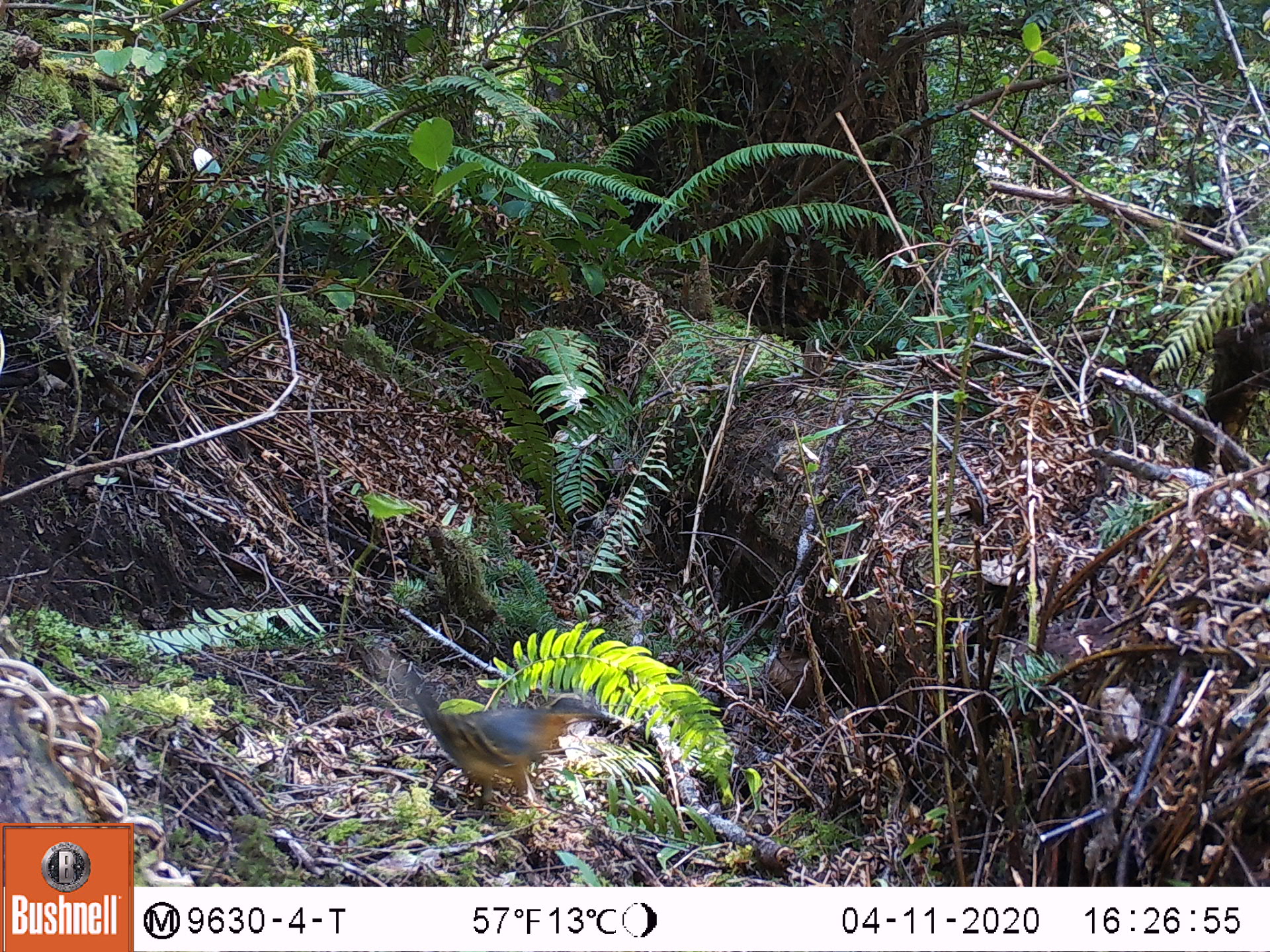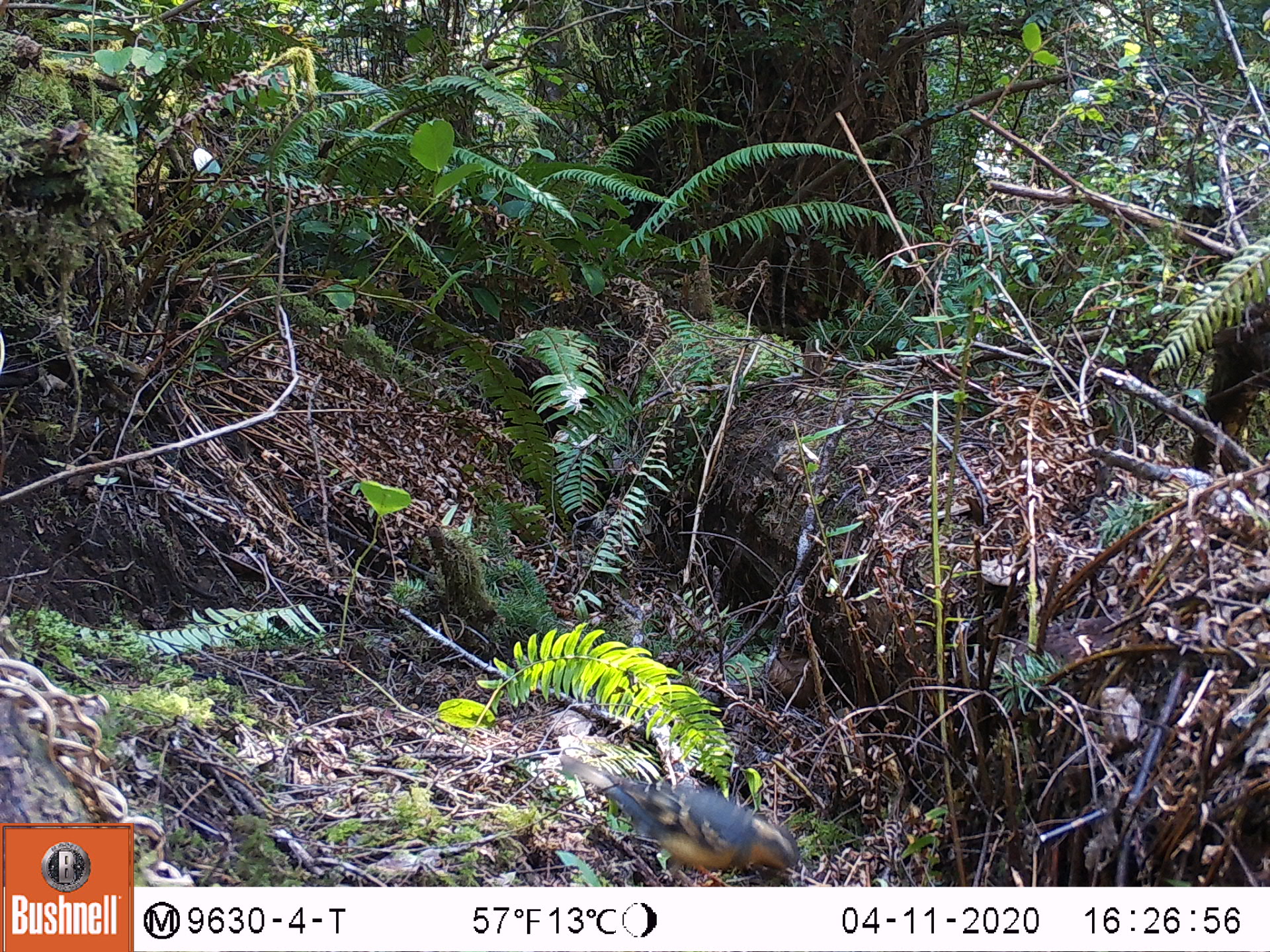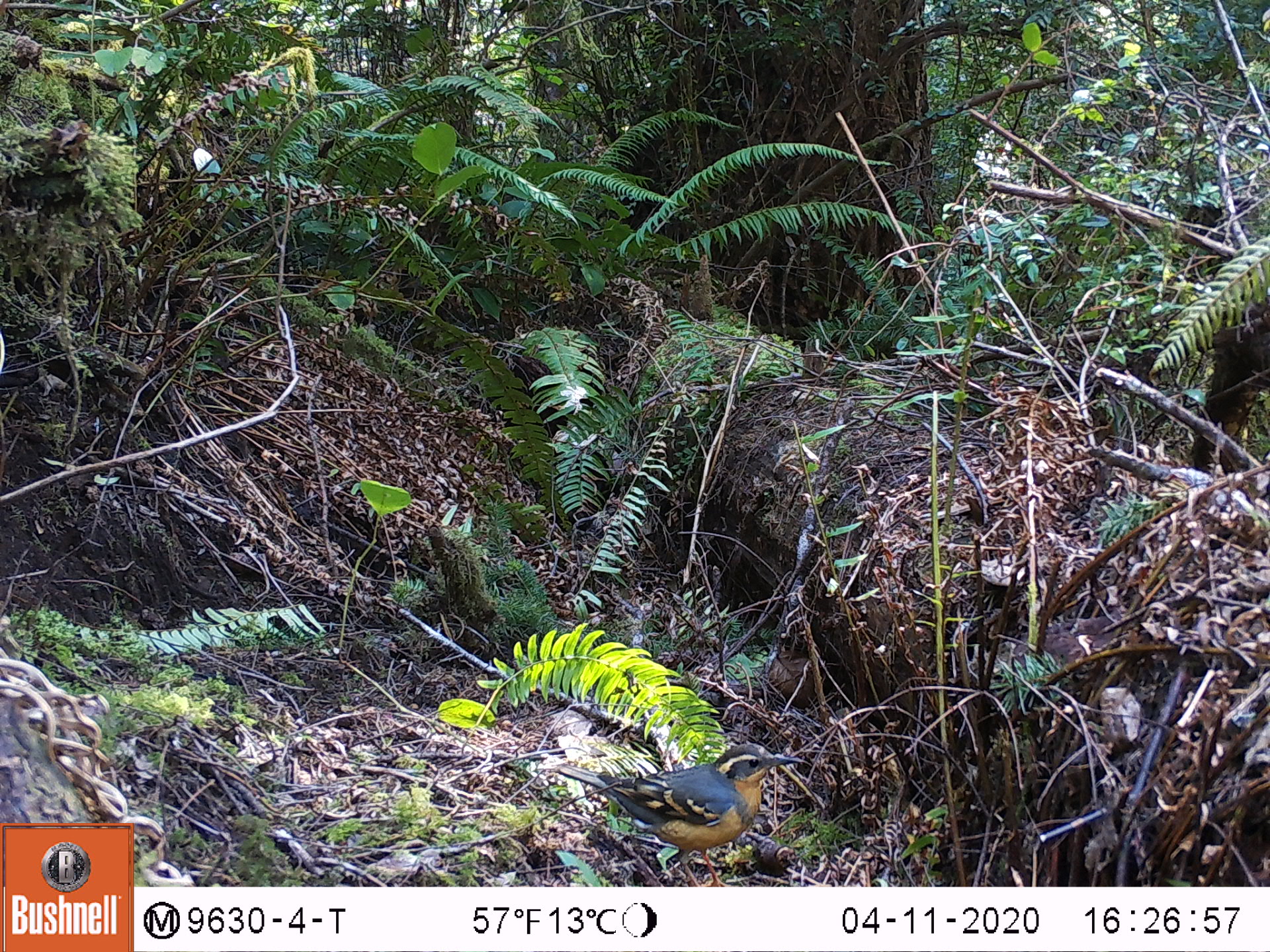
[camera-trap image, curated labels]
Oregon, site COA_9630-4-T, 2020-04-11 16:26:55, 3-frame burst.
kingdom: Animalia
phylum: Chordata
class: Aves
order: Passeriformes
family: Turdidae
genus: Ixoreus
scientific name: Ixoreus naevius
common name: varied thrush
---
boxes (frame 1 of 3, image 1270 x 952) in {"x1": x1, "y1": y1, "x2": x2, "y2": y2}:
varied thrush: {"x1": 413, "y1": 686, "x2": 588, "y2": 814}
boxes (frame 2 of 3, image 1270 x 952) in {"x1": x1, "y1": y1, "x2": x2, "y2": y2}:
varied thrush: {"x1": 570, "y1": 749, "x2": 798, "y2": 876}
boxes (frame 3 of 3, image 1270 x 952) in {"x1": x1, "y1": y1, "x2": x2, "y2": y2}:
varied thrush: {"x1": 559, "y1": 737, "x2": 797, "y2": 877}